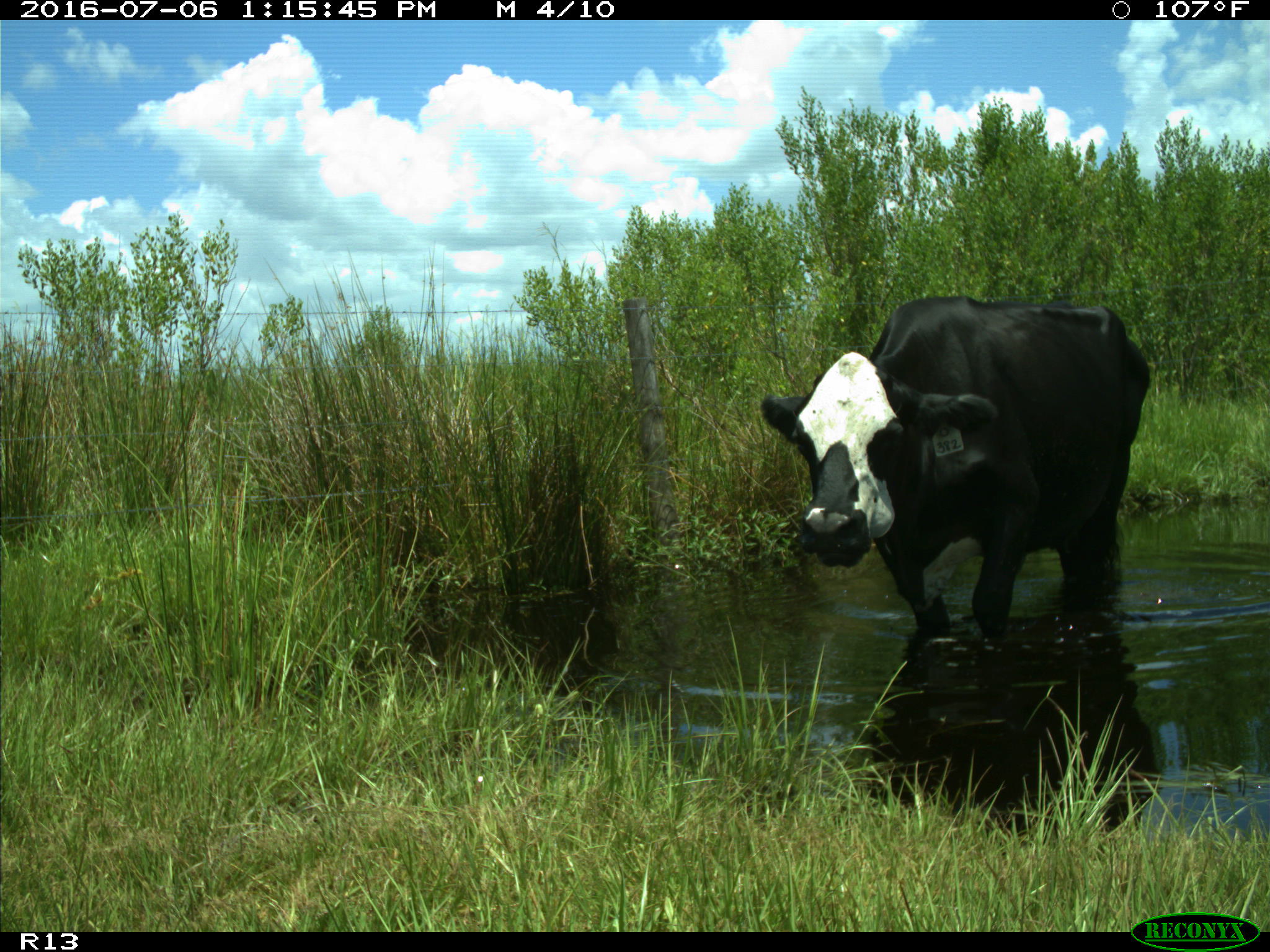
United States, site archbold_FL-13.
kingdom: Animalia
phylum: Chordata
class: Mammalia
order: Artiodactyla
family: Bovidae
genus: Bos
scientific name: Bos taurus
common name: domestic cow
Bos taurus (domestic cow).